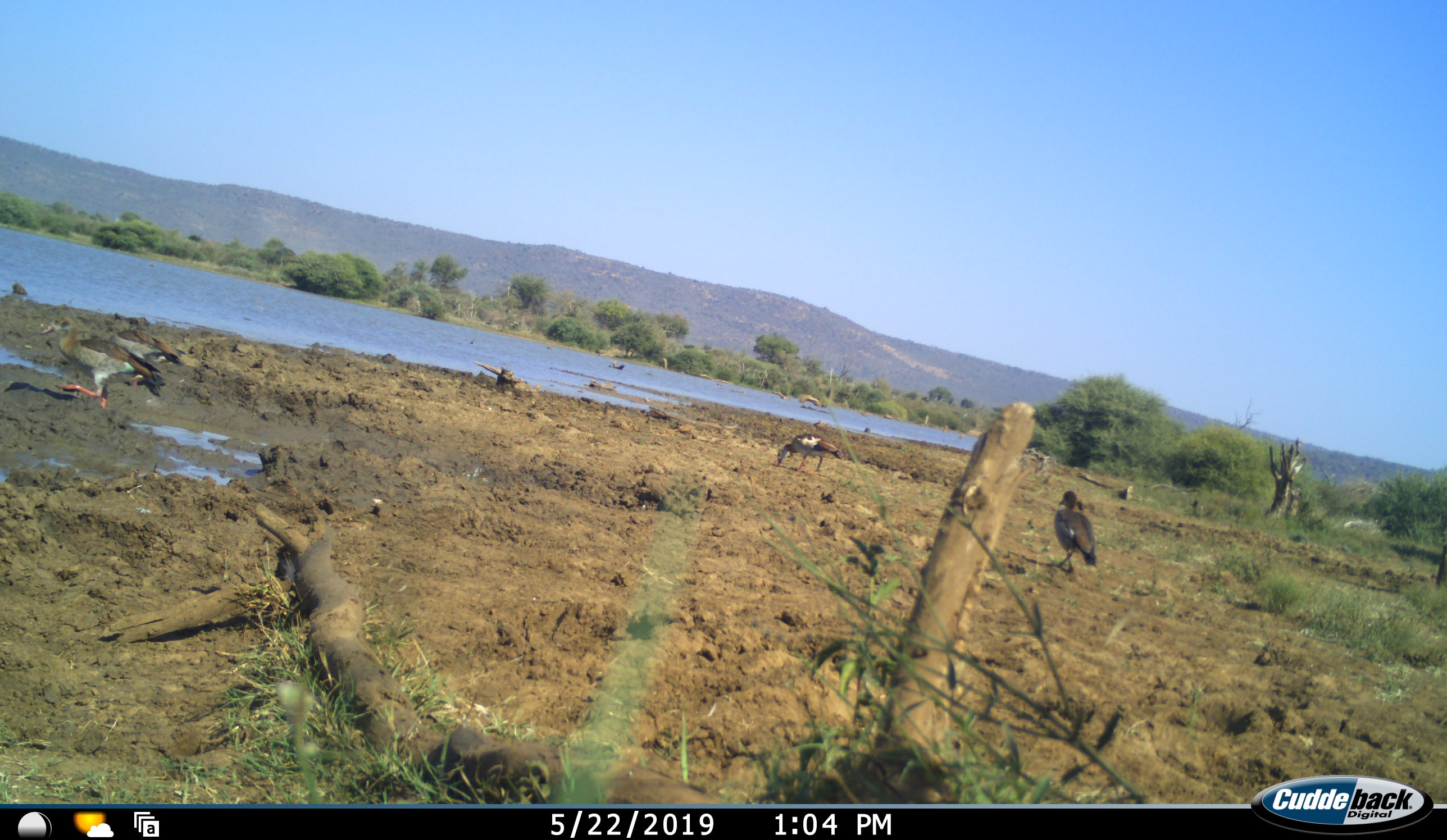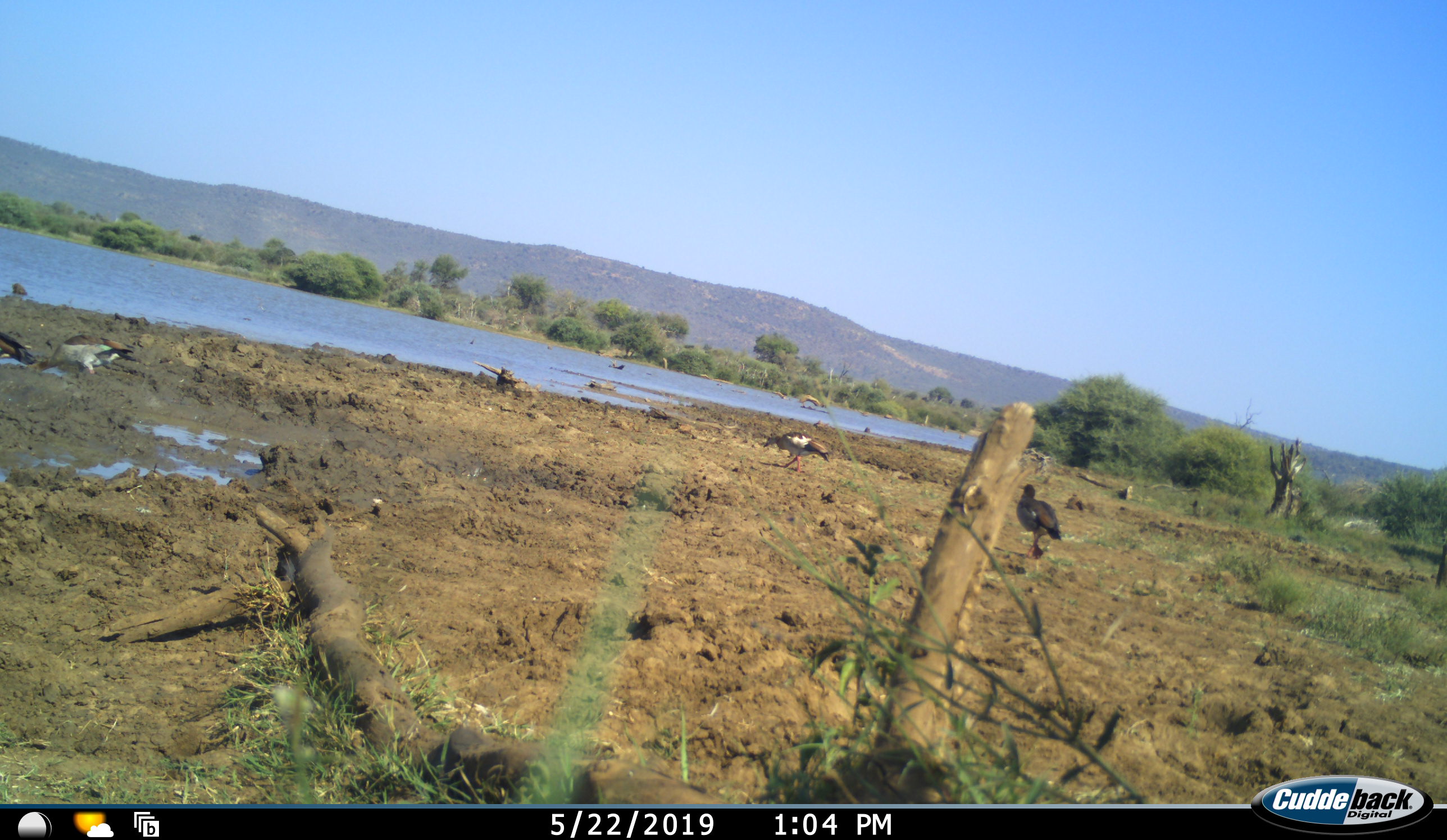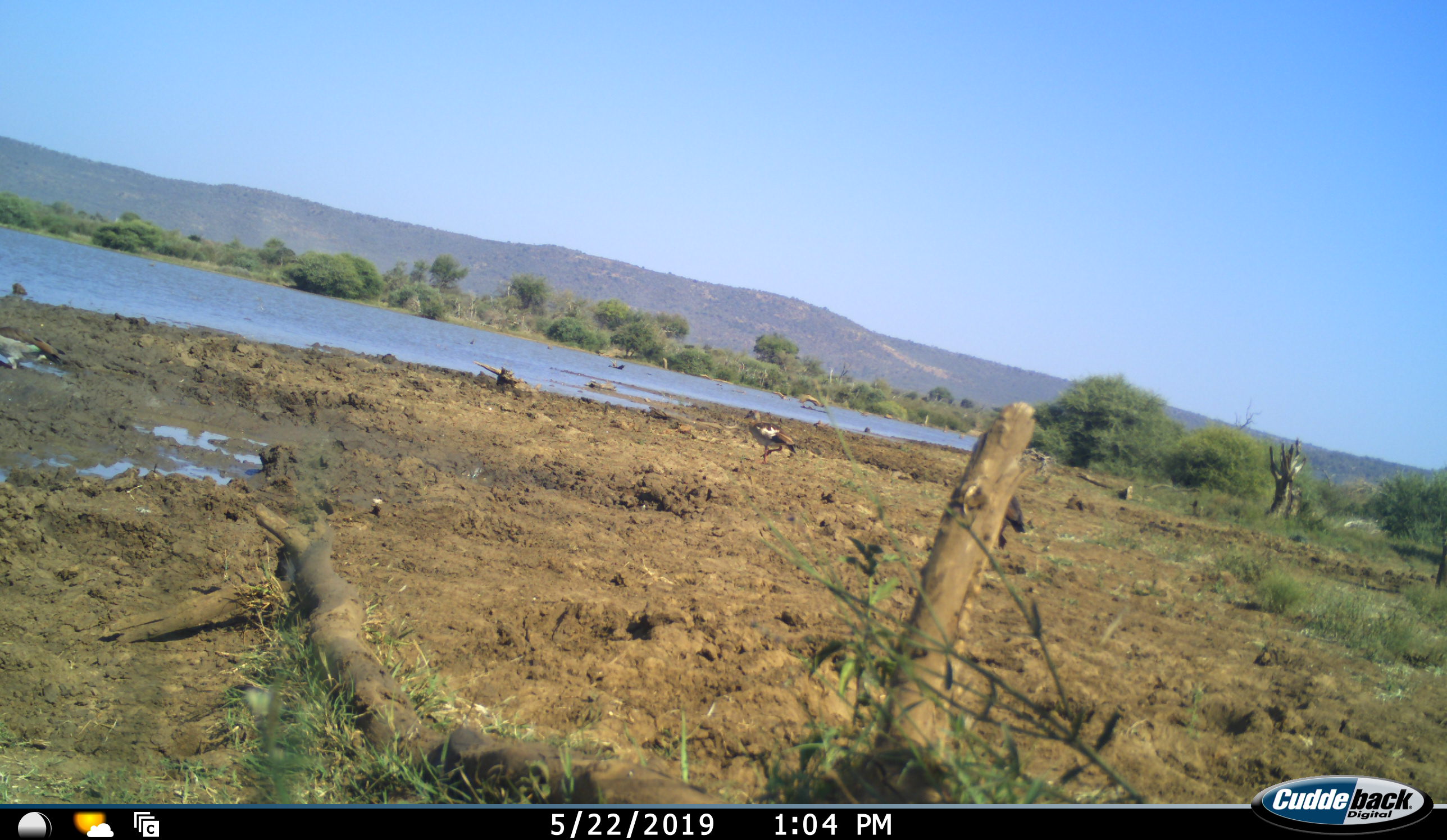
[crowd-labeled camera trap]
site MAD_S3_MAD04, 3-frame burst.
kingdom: Animalia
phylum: Chordata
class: Aves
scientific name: Aves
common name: bird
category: birdother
Birdother (bird) (Aves), count 4. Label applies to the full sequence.